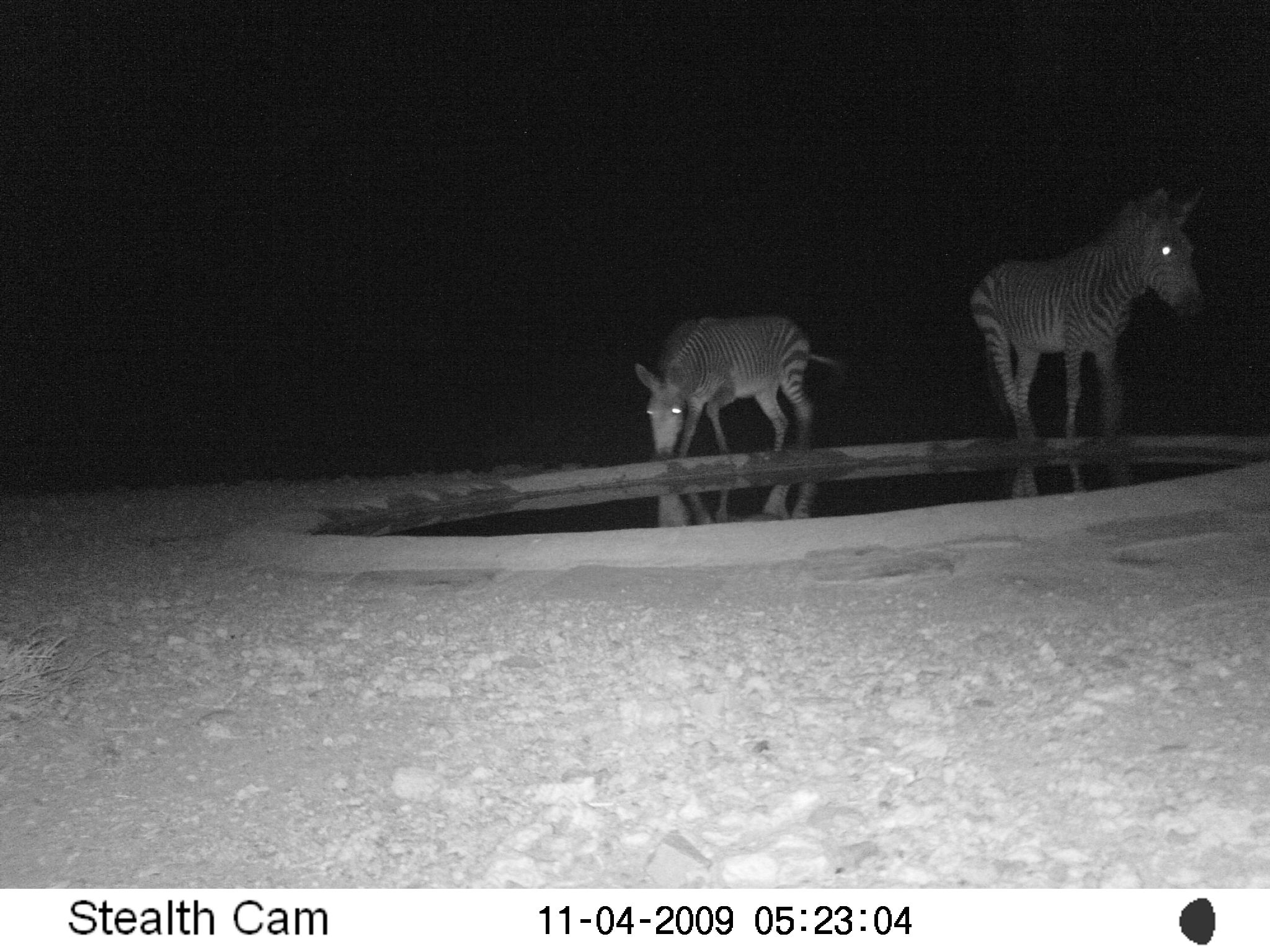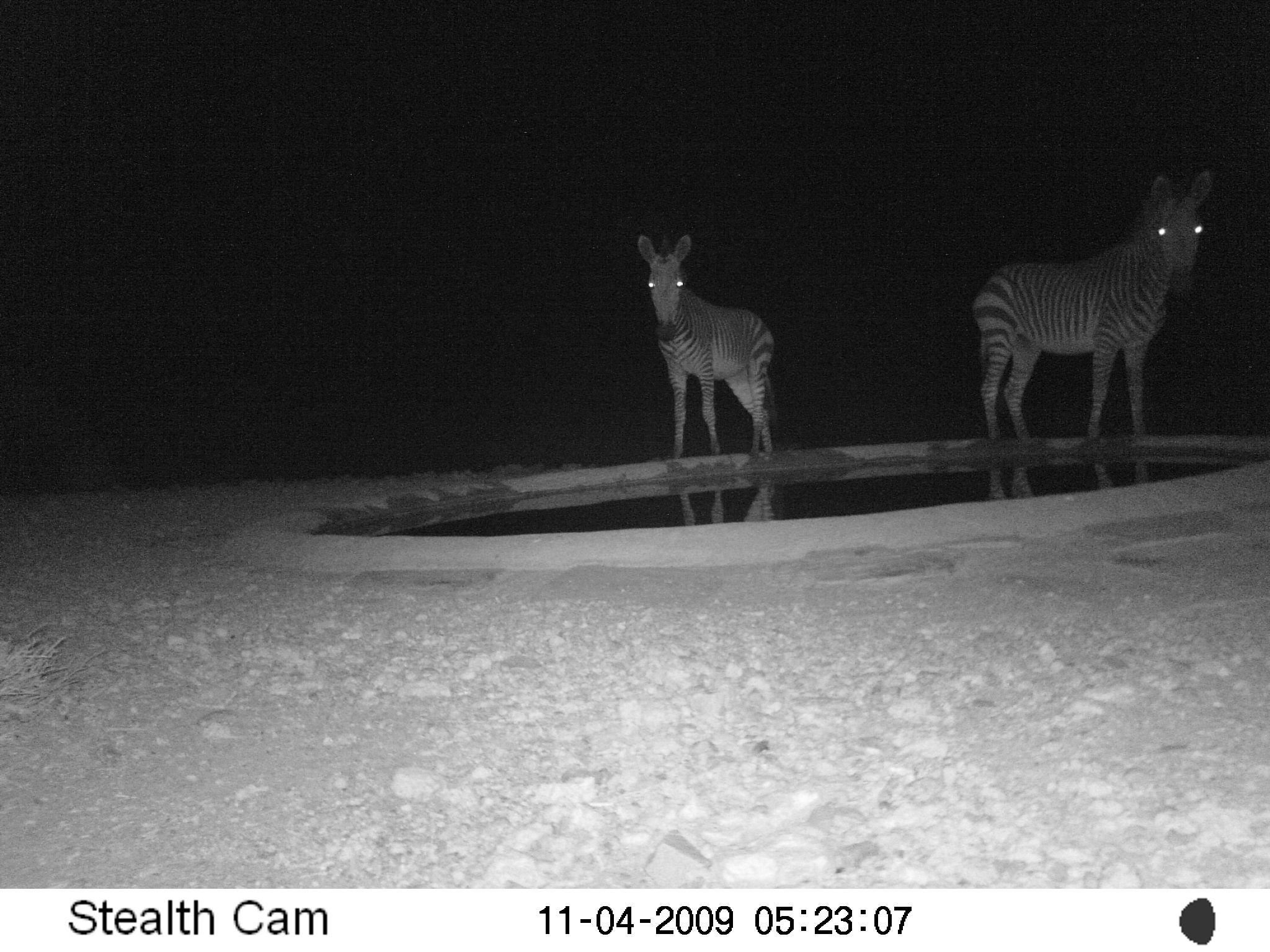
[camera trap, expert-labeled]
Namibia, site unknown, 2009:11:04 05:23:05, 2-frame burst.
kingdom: Animalia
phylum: Chordata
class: Mammalia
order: Perissodactyla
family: Equidae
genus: Equus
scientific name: Equus zebra hartmannae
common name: hartmann's mountain zebra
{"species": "Equus zebra hartmannae (hartmann's mountain zebra)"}